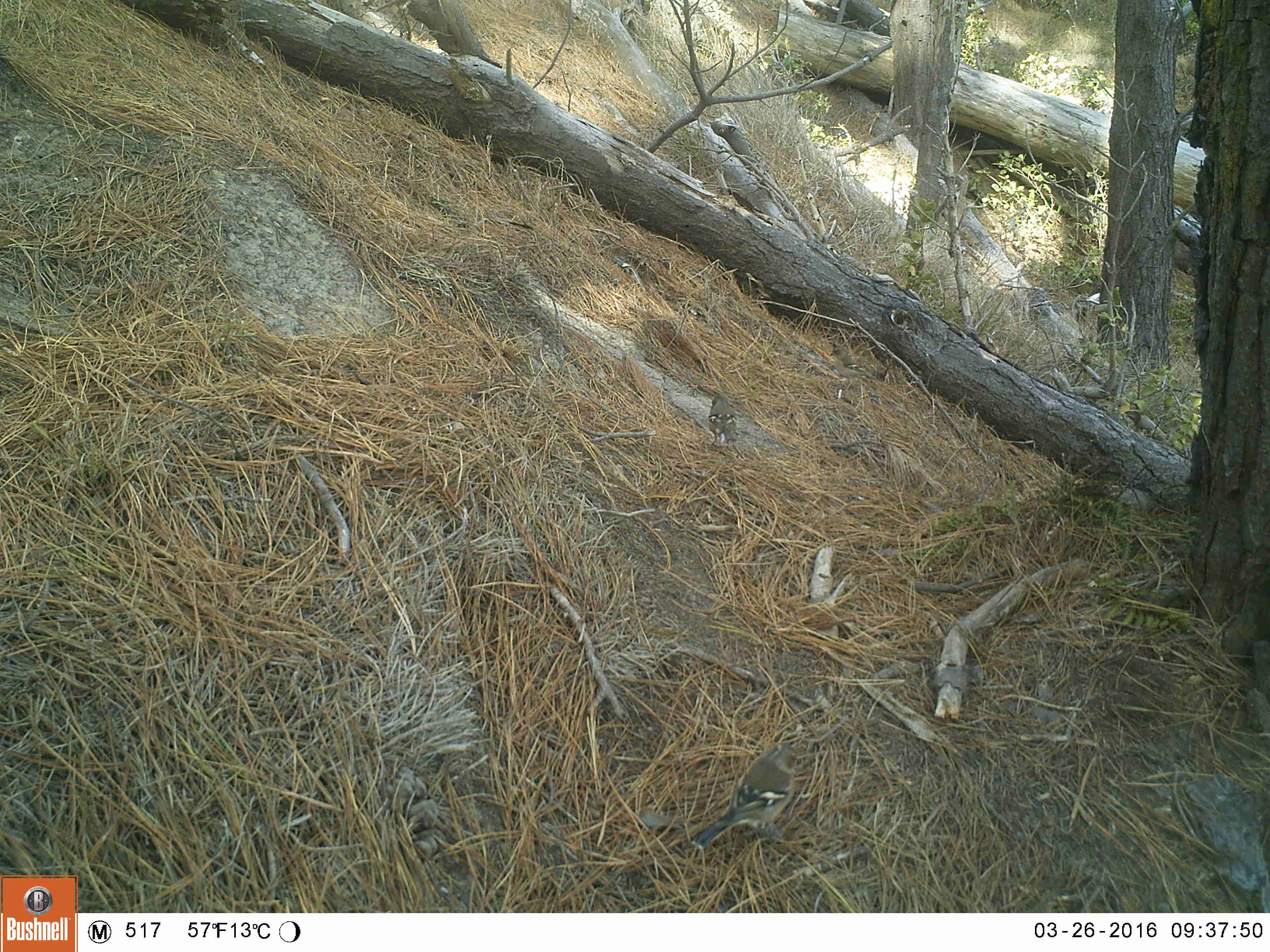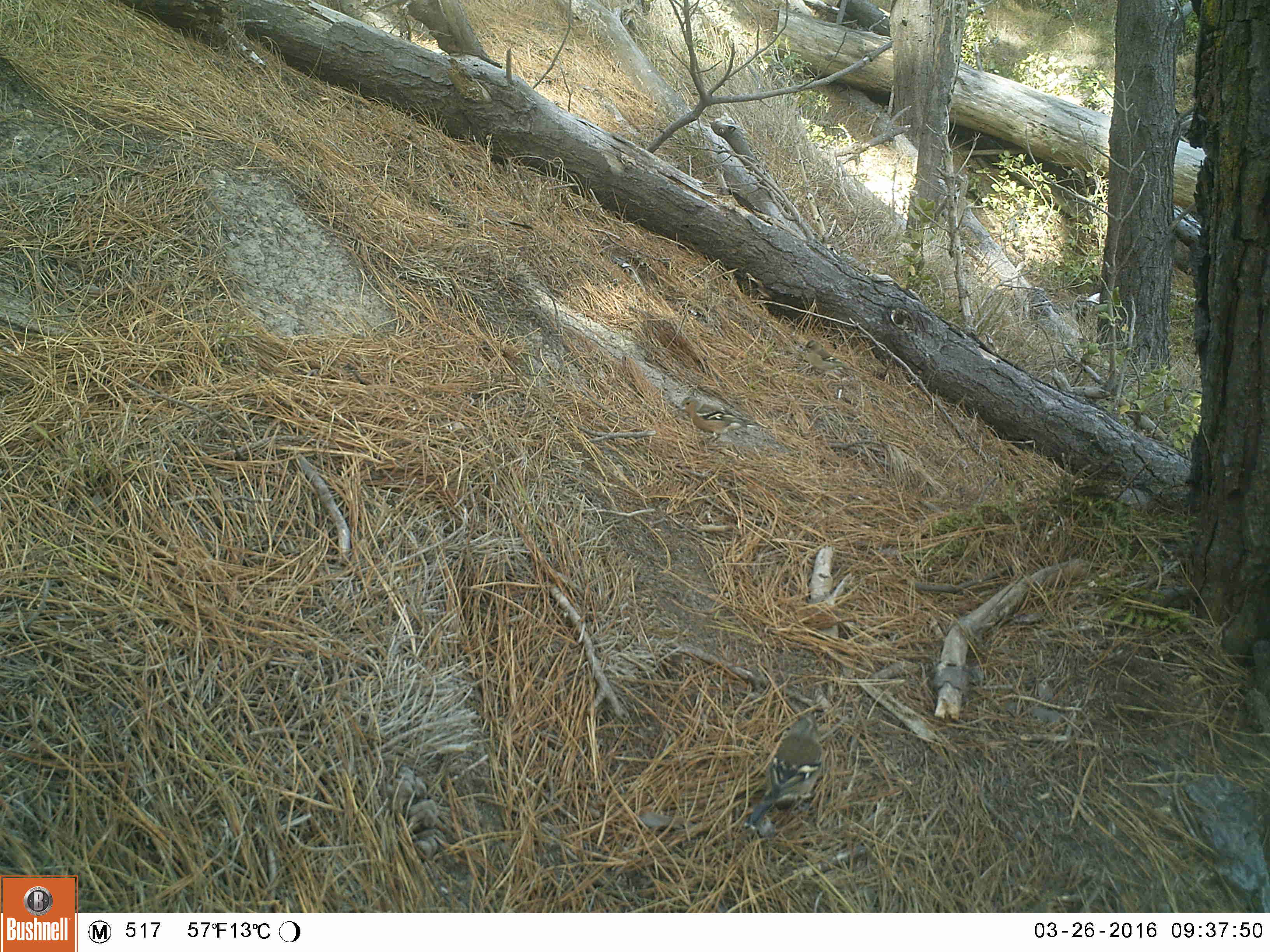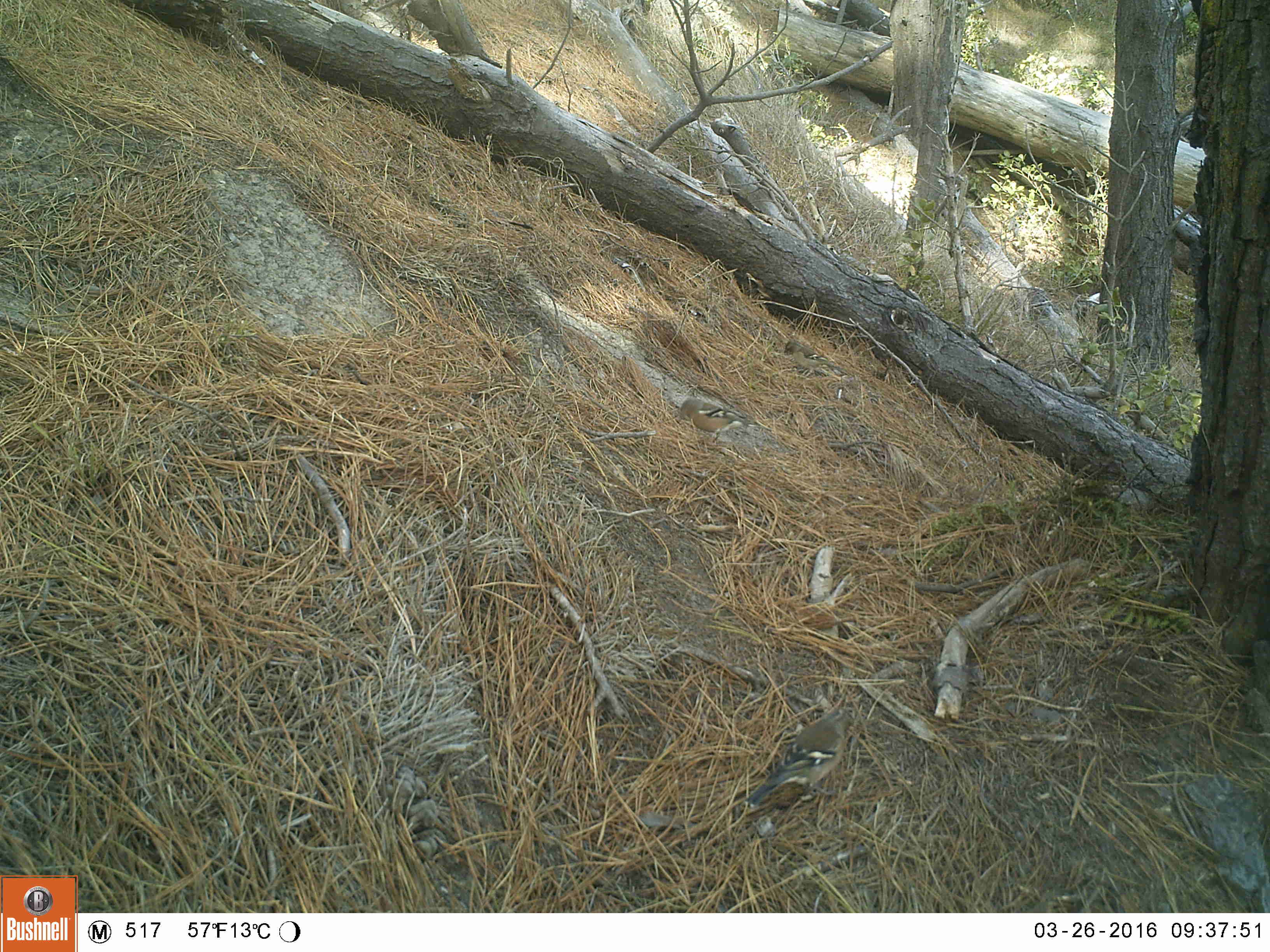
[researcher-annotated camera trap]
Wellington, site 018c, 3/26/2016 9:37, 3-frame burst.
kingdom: Animalia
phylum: Chordata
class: Aves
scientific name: Aves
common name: bird